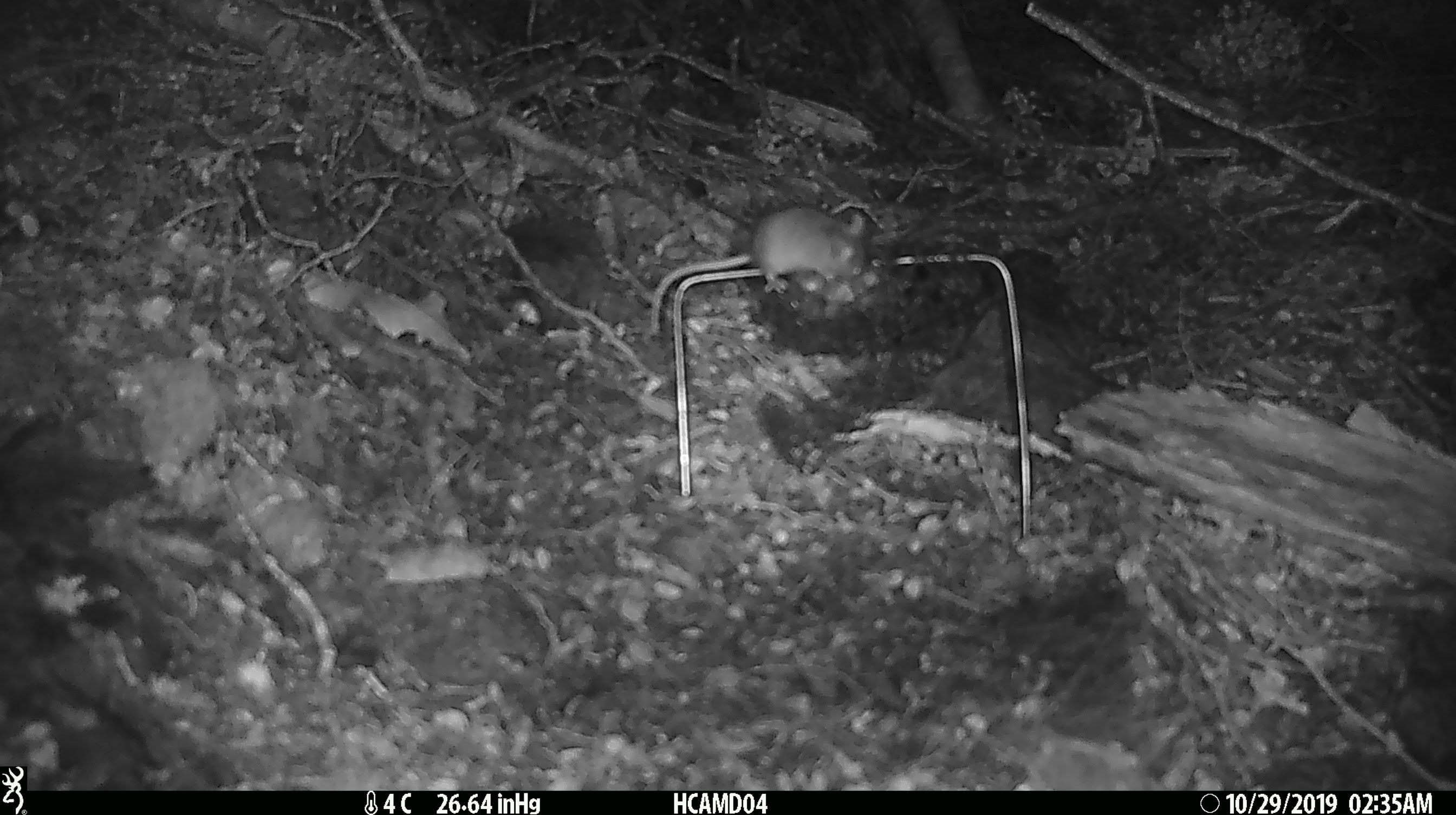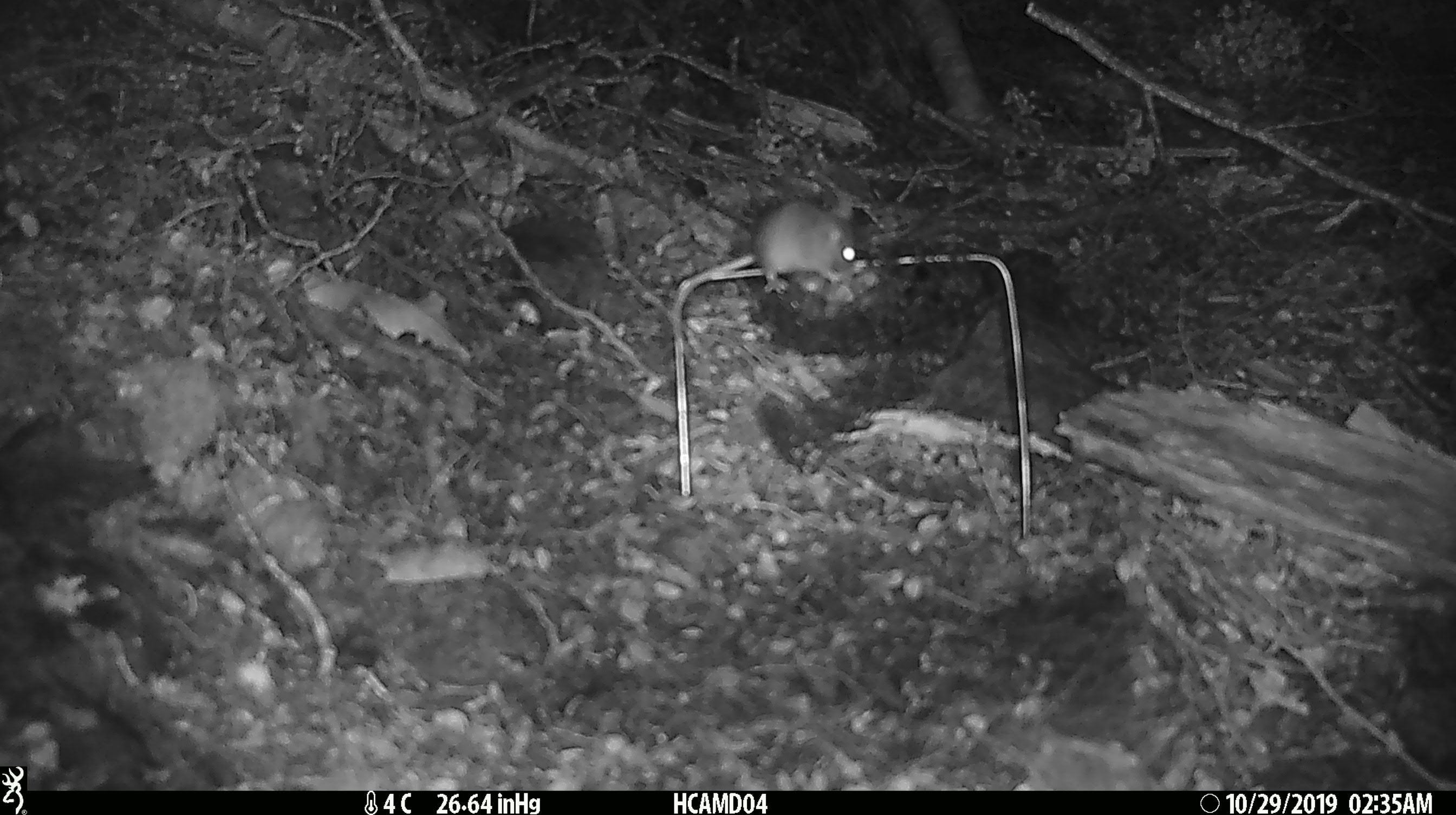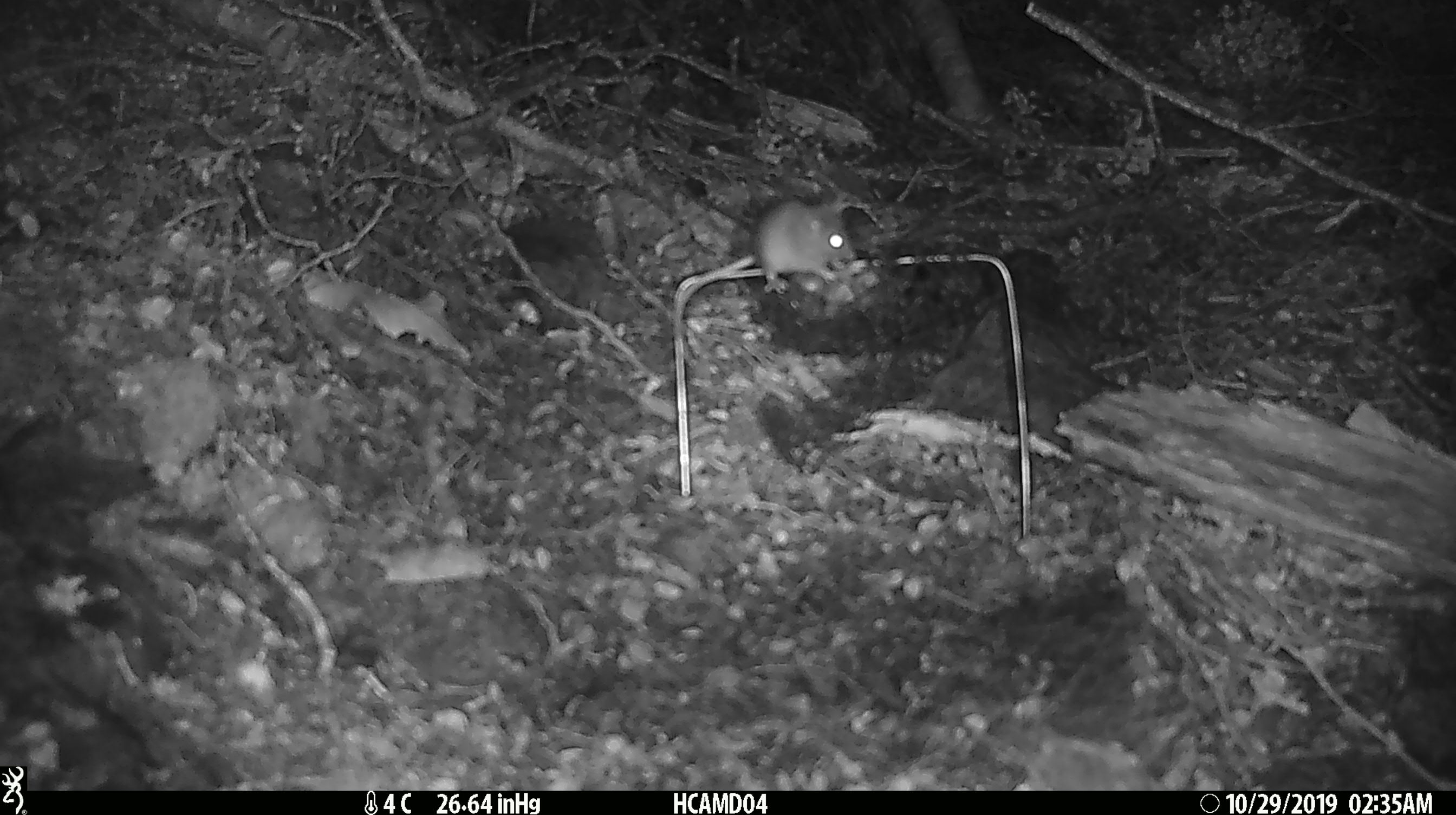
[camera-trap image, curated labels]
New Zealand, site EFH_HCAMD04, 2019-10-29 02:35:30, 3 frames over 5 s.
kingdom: Animalia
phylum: Chordata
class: Mammalia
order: Rodentia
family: Muridae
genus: Mus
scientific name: Mus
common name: mouse